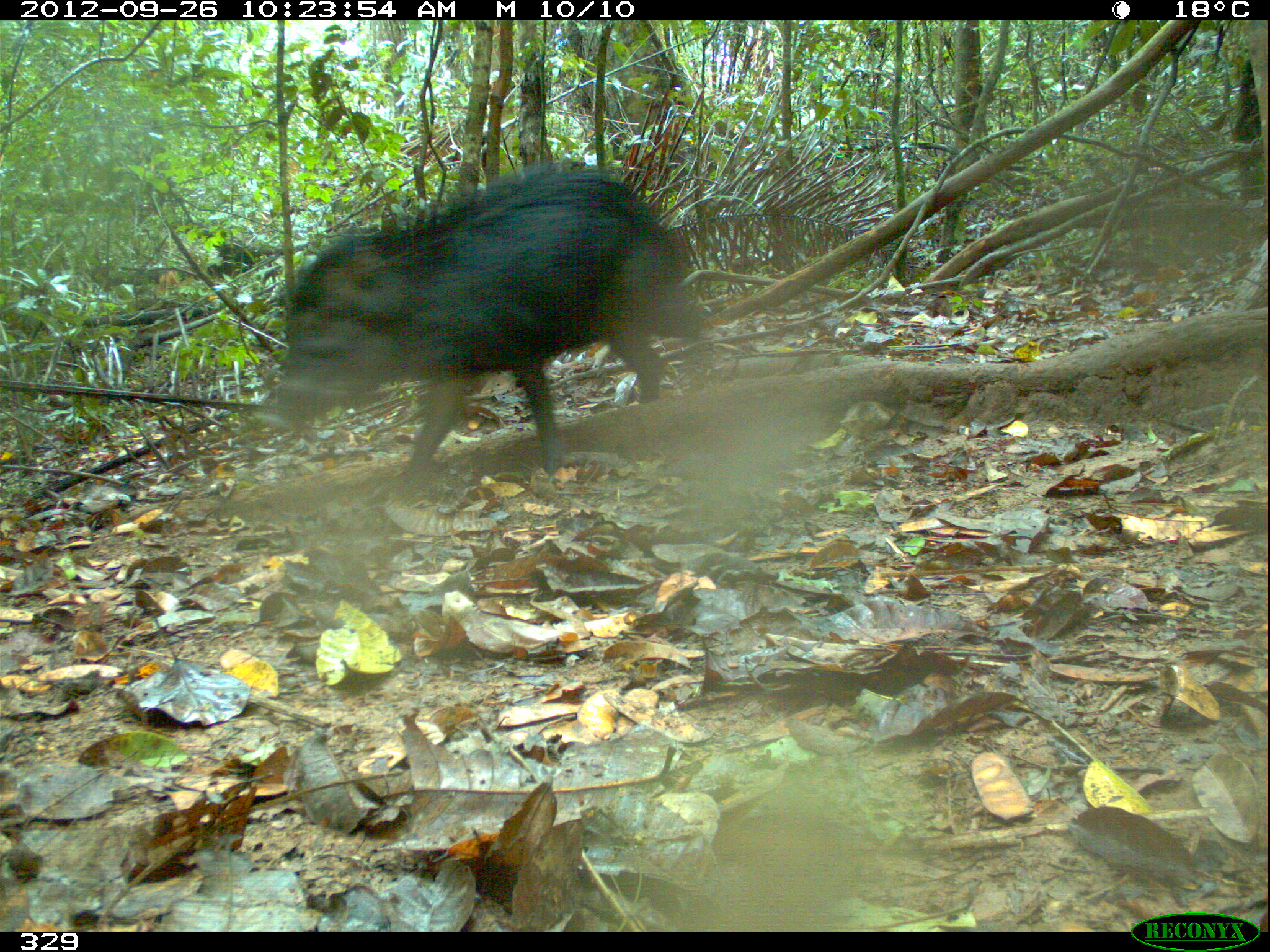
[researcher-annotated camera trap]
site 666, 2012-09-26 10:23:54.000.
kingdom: Animalia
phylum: Chordata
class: Mammalia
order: Artiodactyla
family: Tayassuidae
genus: Tayassu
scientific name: Tayassu pecari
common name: white-lipped peccary